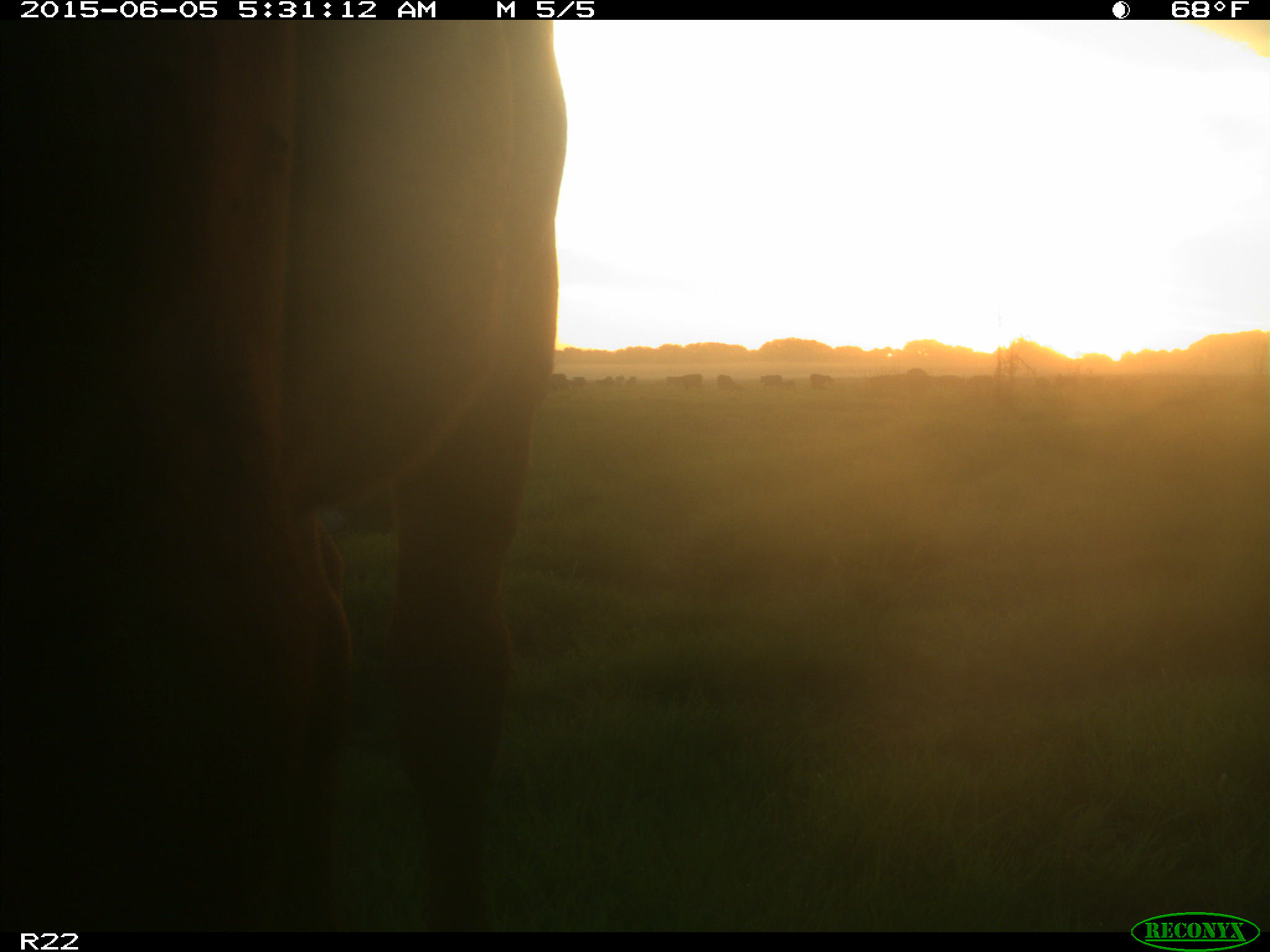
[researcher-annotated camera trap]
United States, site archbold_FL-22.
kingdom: Animalia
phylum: Chordata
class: Mammalia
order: Artiodactyla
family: Bovidae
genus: Bos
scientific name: Bos taurus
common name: domestic cow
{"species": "Bos taurus (domestic cow)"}